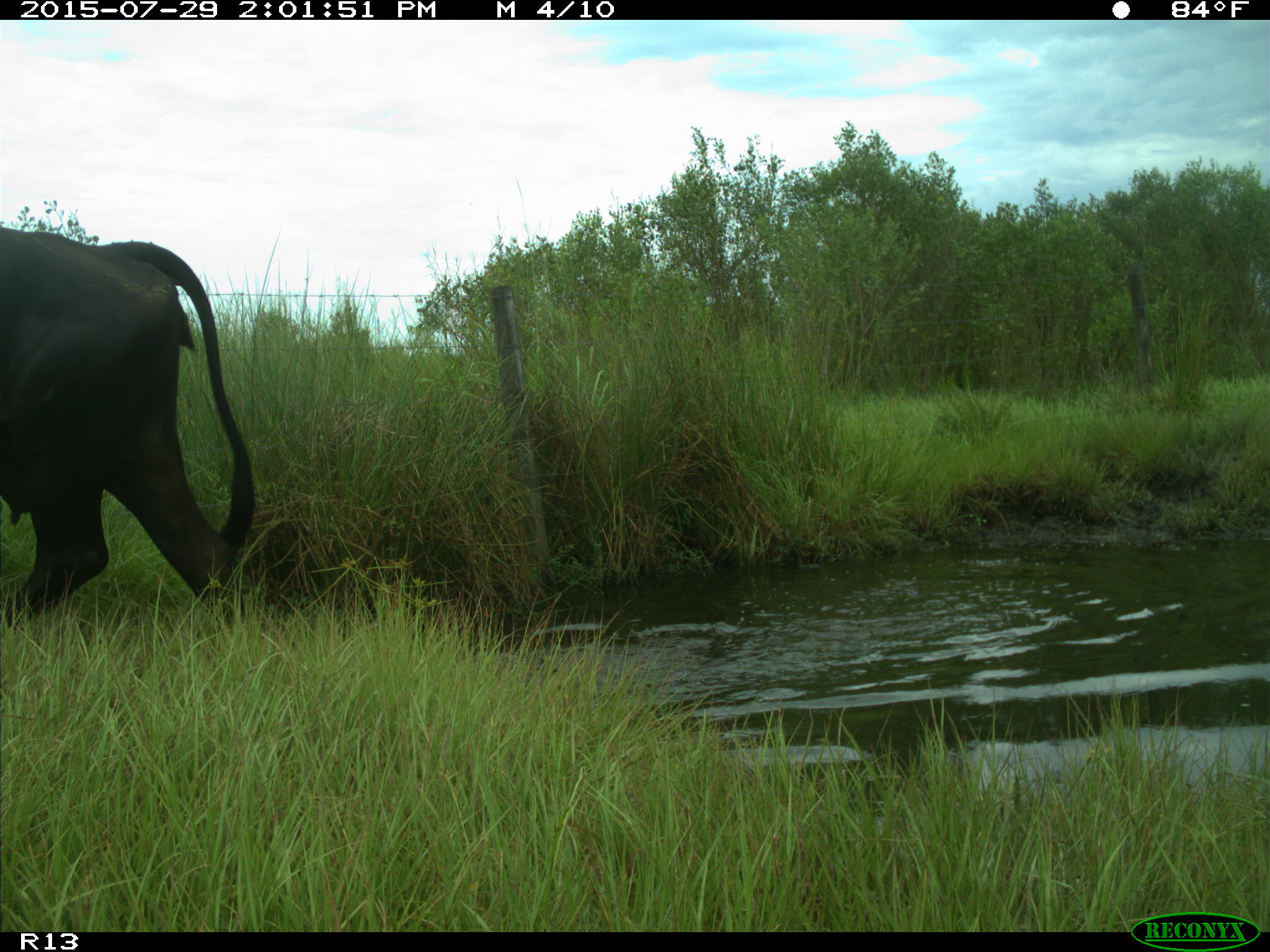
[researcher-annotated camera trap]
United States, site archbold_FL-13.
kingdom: Animalia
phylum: Chordata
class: Mammalia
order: Artiodactyla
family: Bovidae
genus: Bos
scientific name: Bos taurus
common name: domestic cow